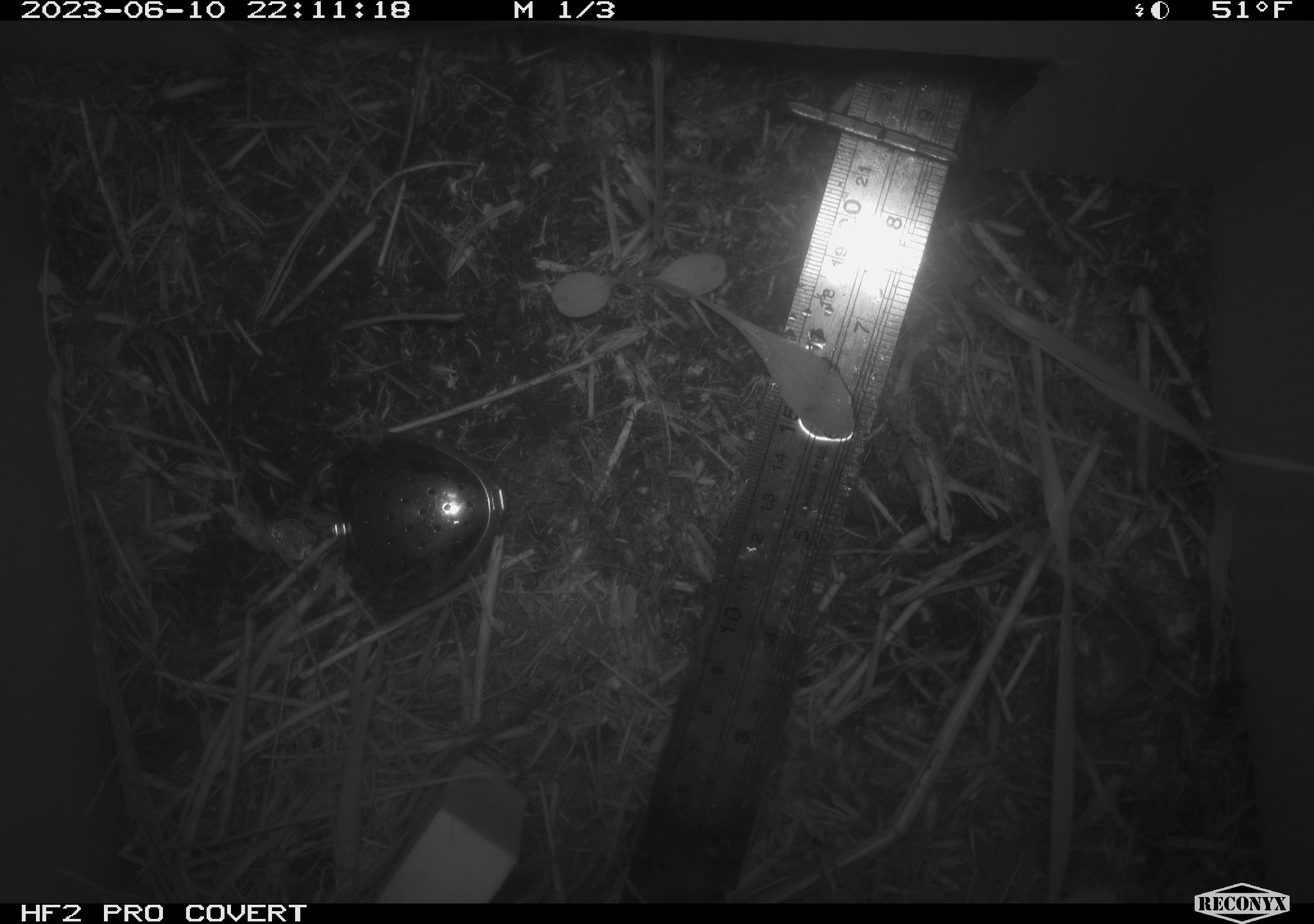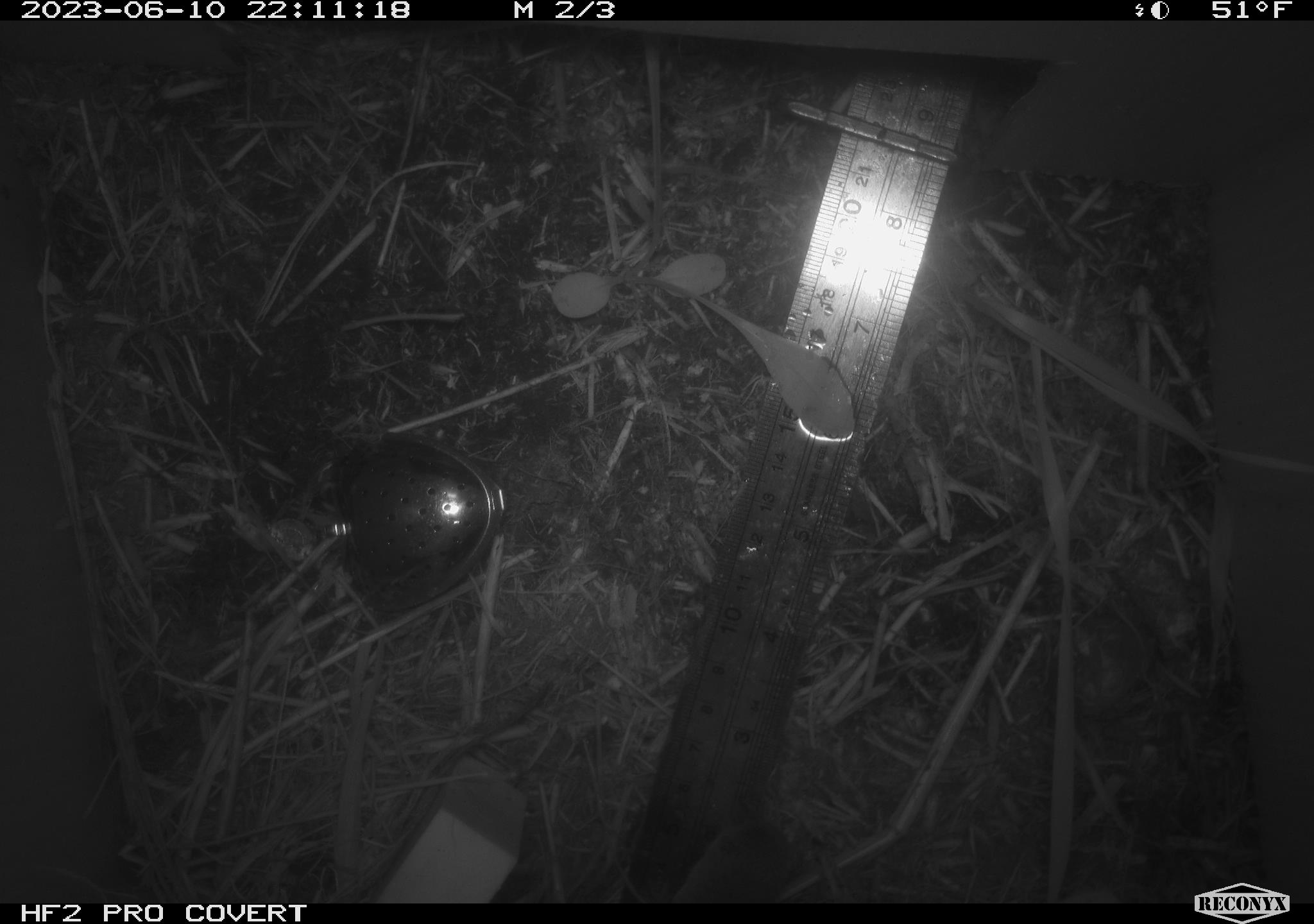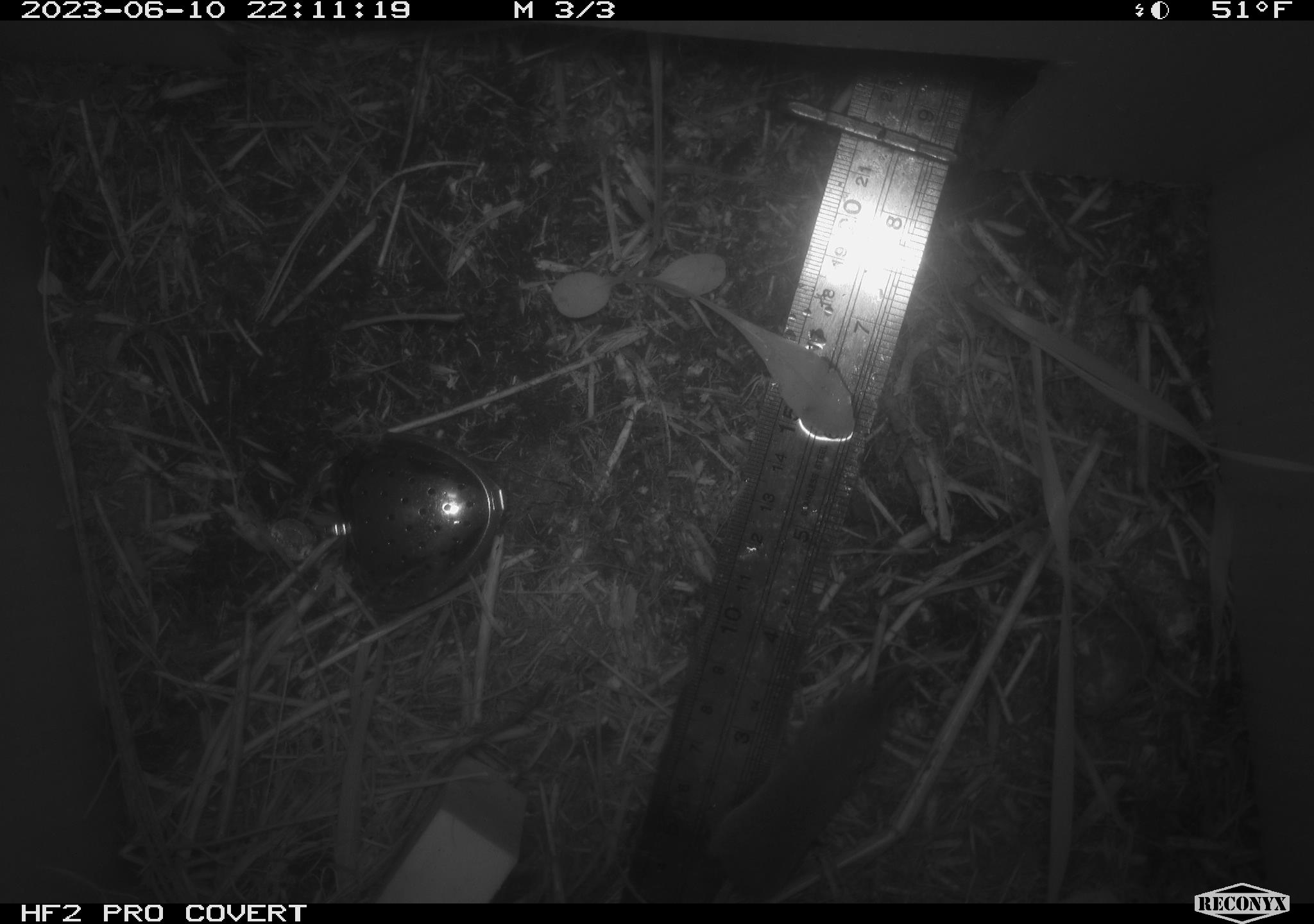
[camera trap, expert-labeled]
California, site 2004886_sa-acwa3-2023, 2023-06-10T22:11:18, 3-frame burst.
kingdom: Animalia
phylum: Chordata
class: Mammalia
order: Eulipotyphla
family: Soricidae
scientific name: Soricidae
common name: shrews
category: soricidae family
Soricidae family (shrews) (Soricidae).